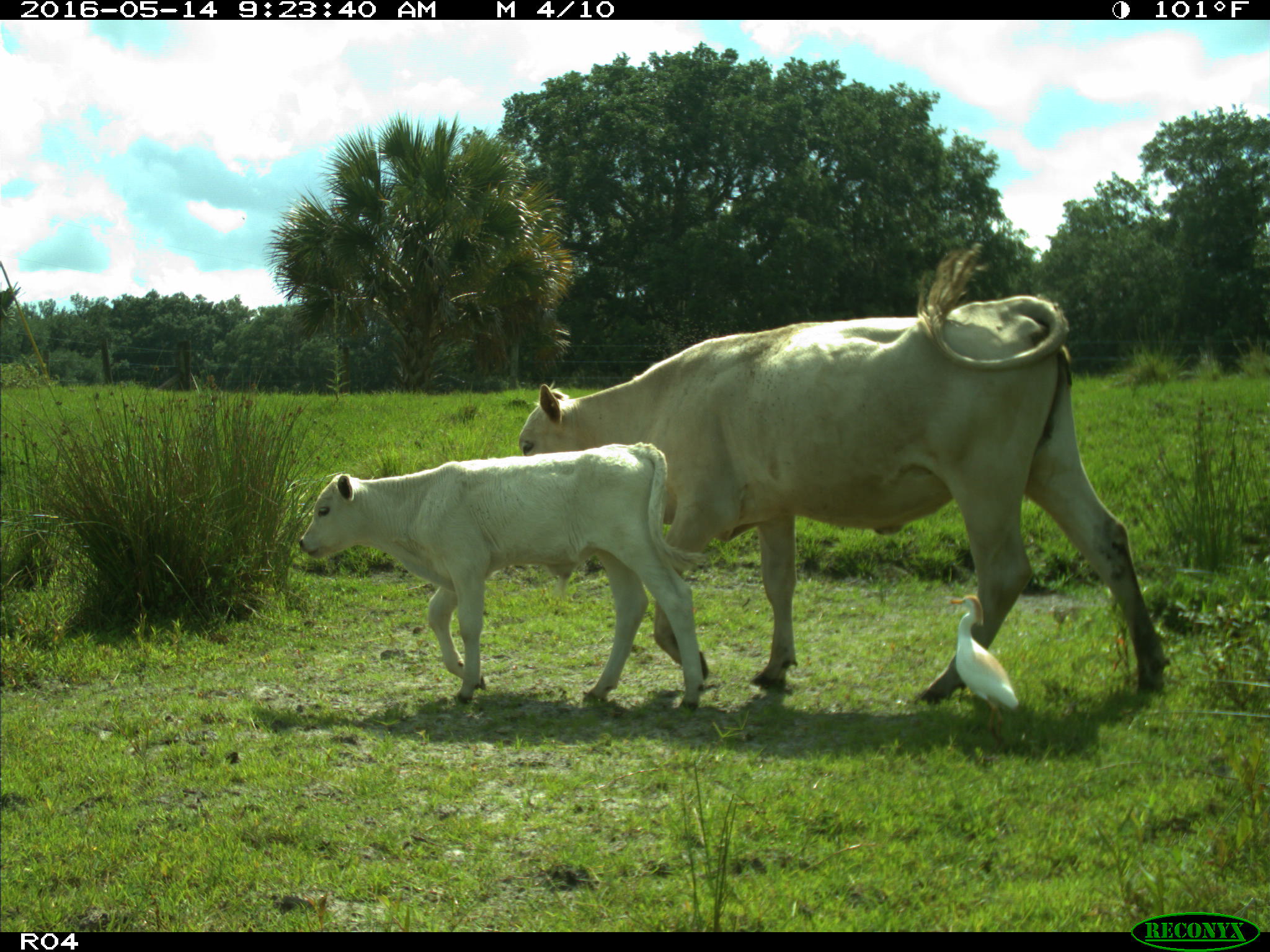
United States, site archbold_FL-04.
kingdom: Animalia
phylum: Chordata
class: Mammalia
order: Artiodactyla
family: Bovidae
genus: Bos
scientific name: Bos taurus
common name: domestic cow